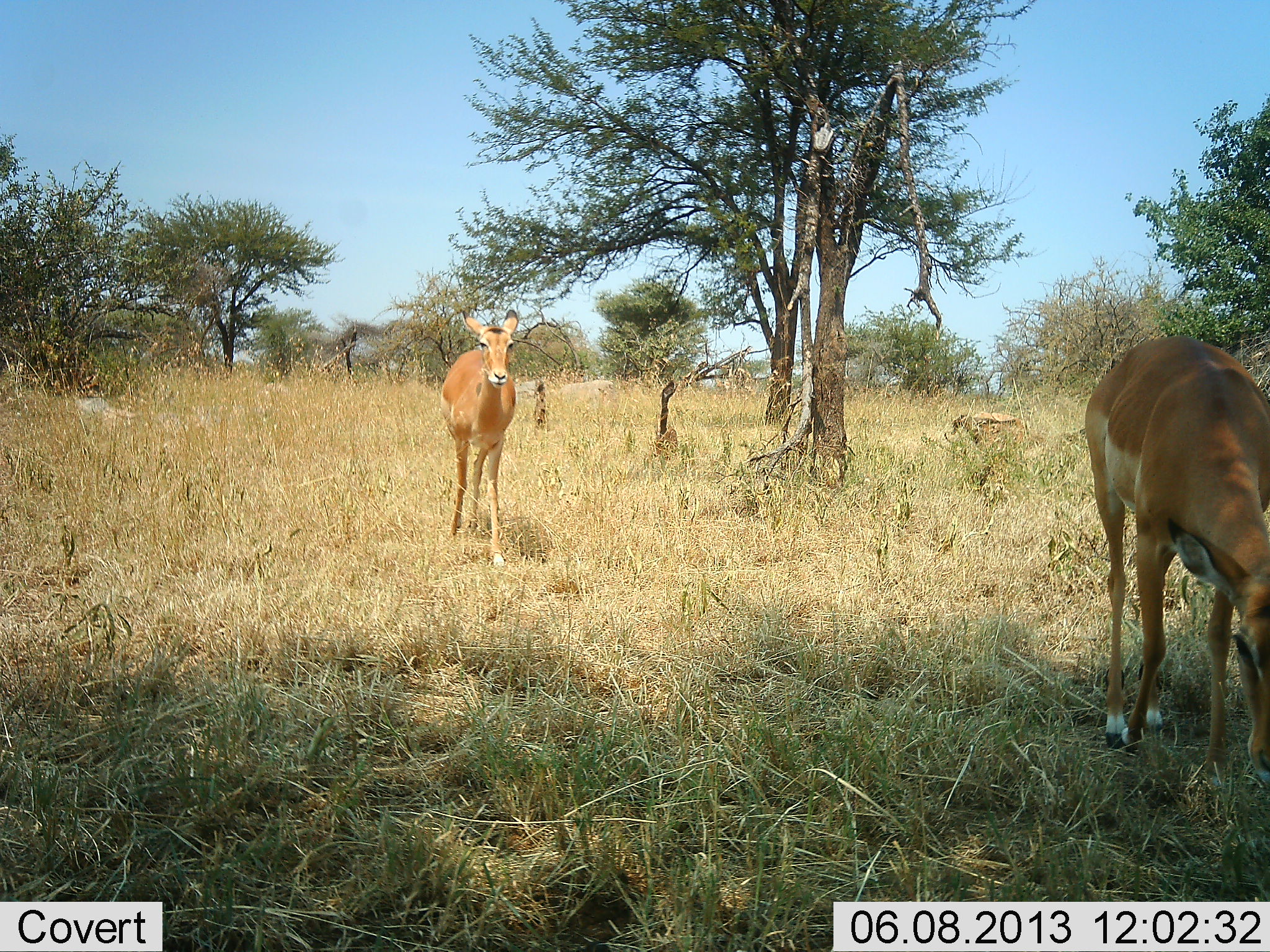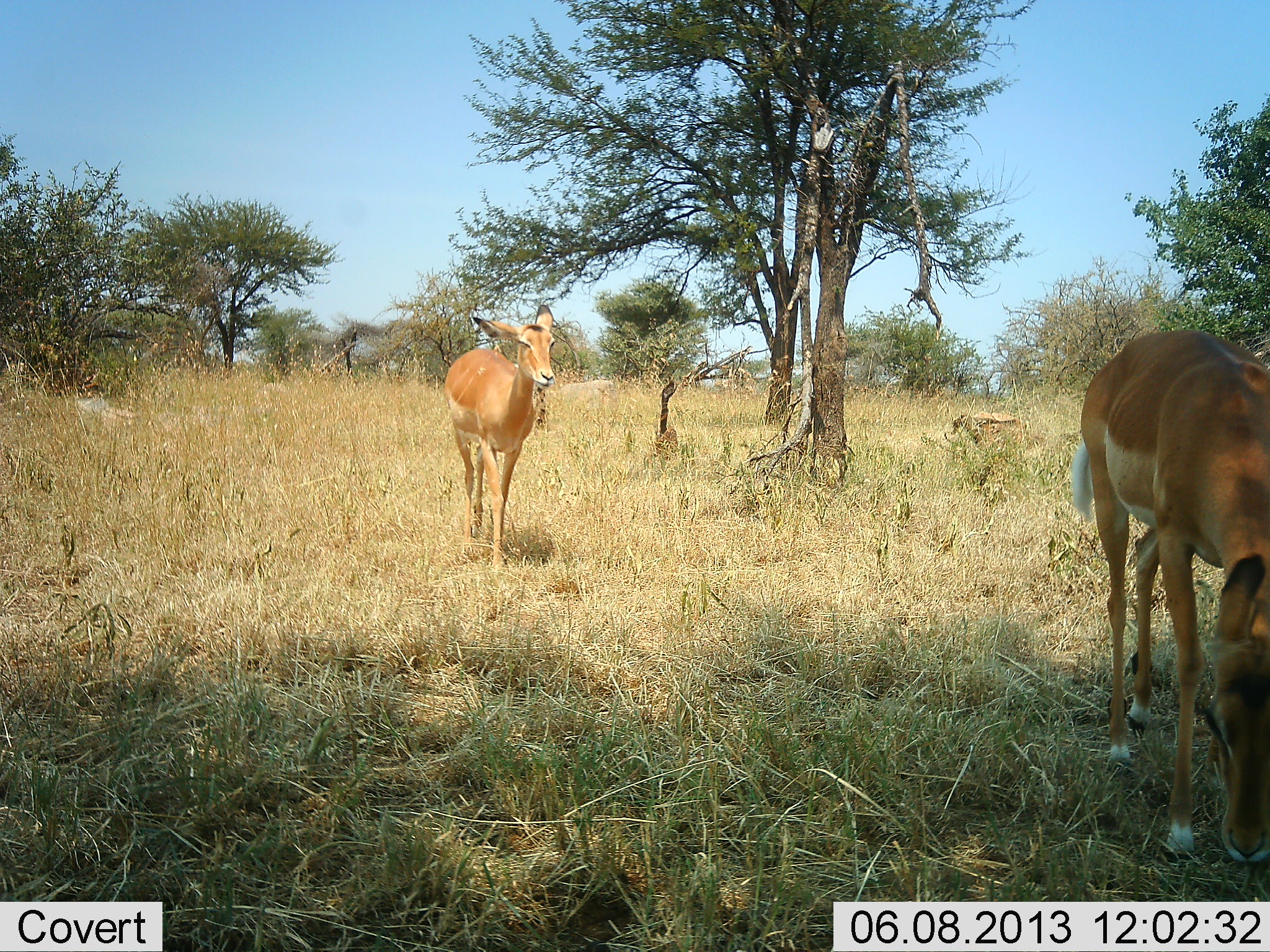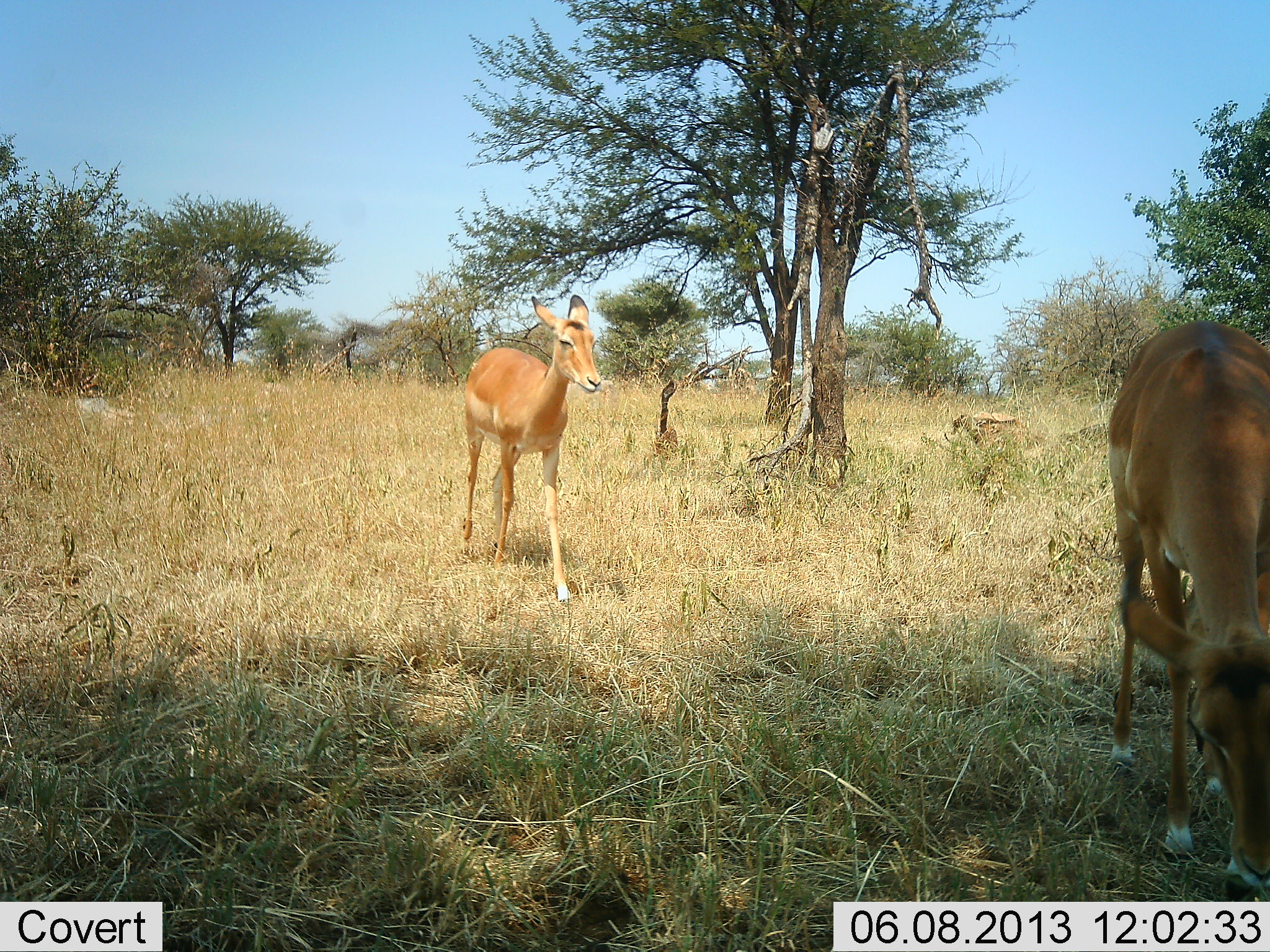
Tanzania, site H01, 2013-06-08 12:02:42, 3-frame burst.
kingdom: Animalia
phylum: Chordata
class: Mammalia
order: Artiodactyla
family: Bovidae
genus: Aepyceros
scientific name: Aepyceros melampus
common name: impala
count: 2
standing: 6%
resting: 0%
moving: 75%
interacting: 0%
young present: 0%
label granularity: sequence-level